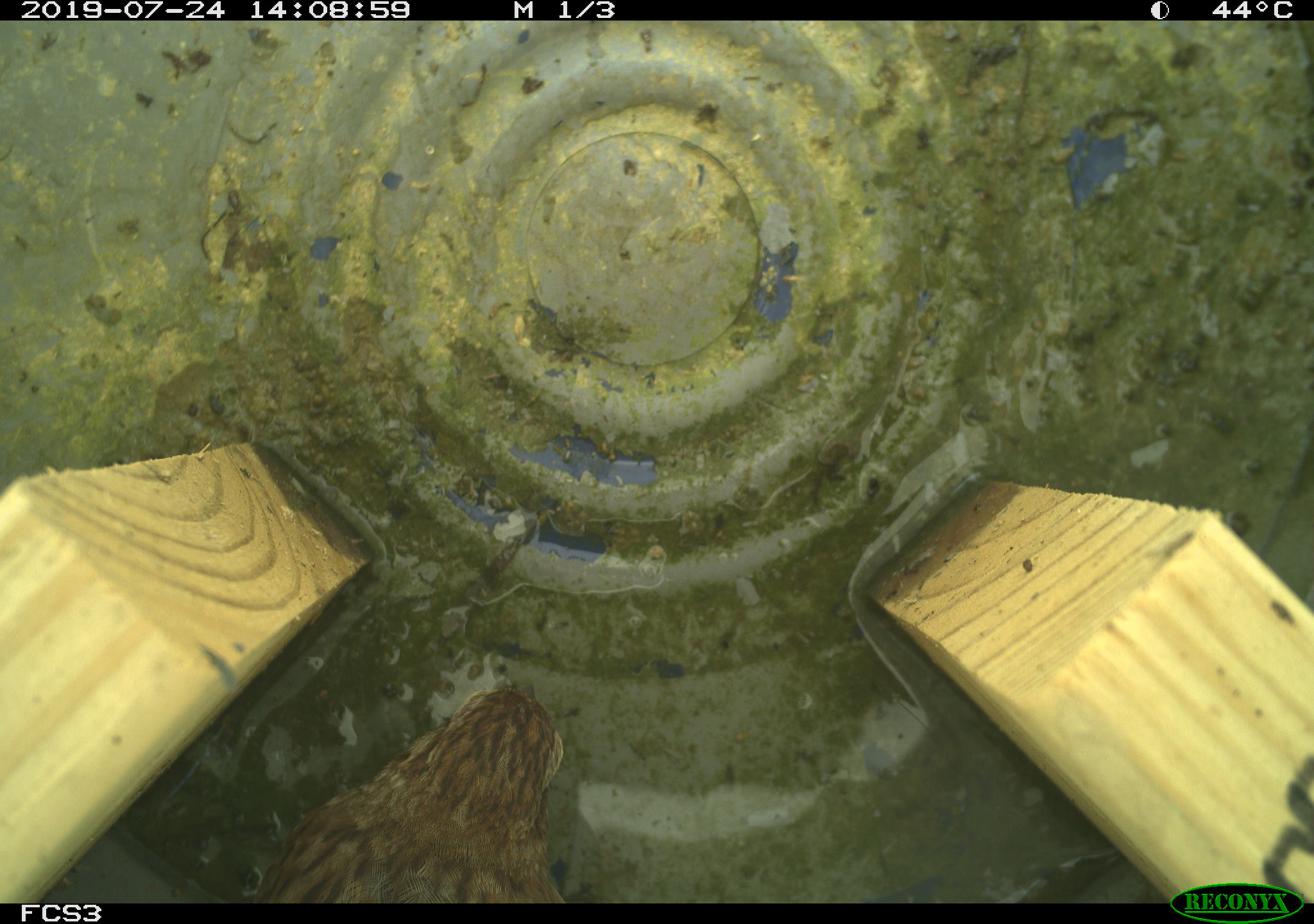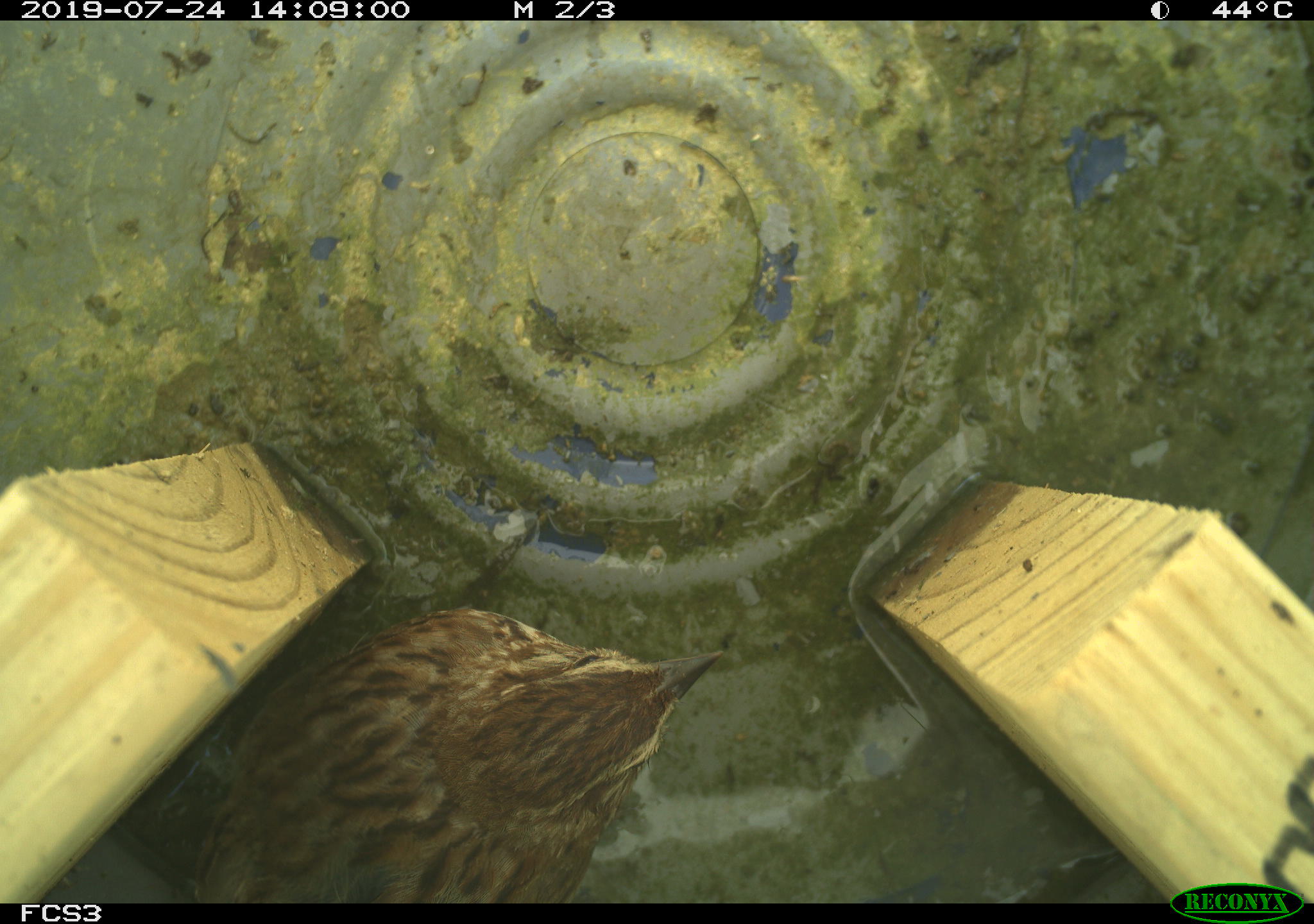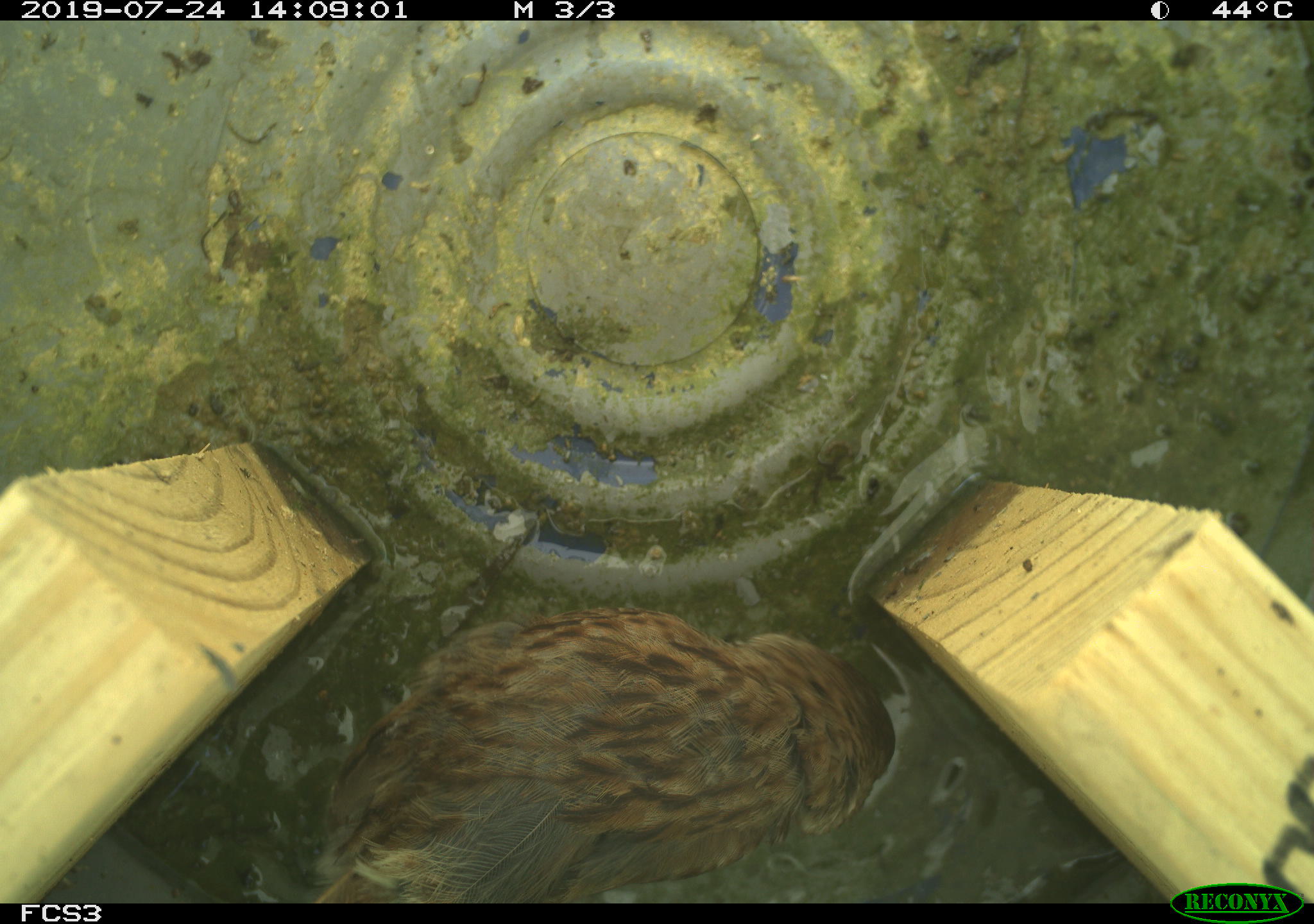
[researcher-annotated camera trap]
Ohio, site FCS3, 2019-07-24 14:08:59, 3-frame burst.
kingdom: Animalia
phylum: Chordata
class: Aves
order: Passeriformes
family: Passerellidae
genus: Melospiza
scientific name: Melospiza melodia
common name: song sparrow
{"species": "song sparrow (Melospiza melodia)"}